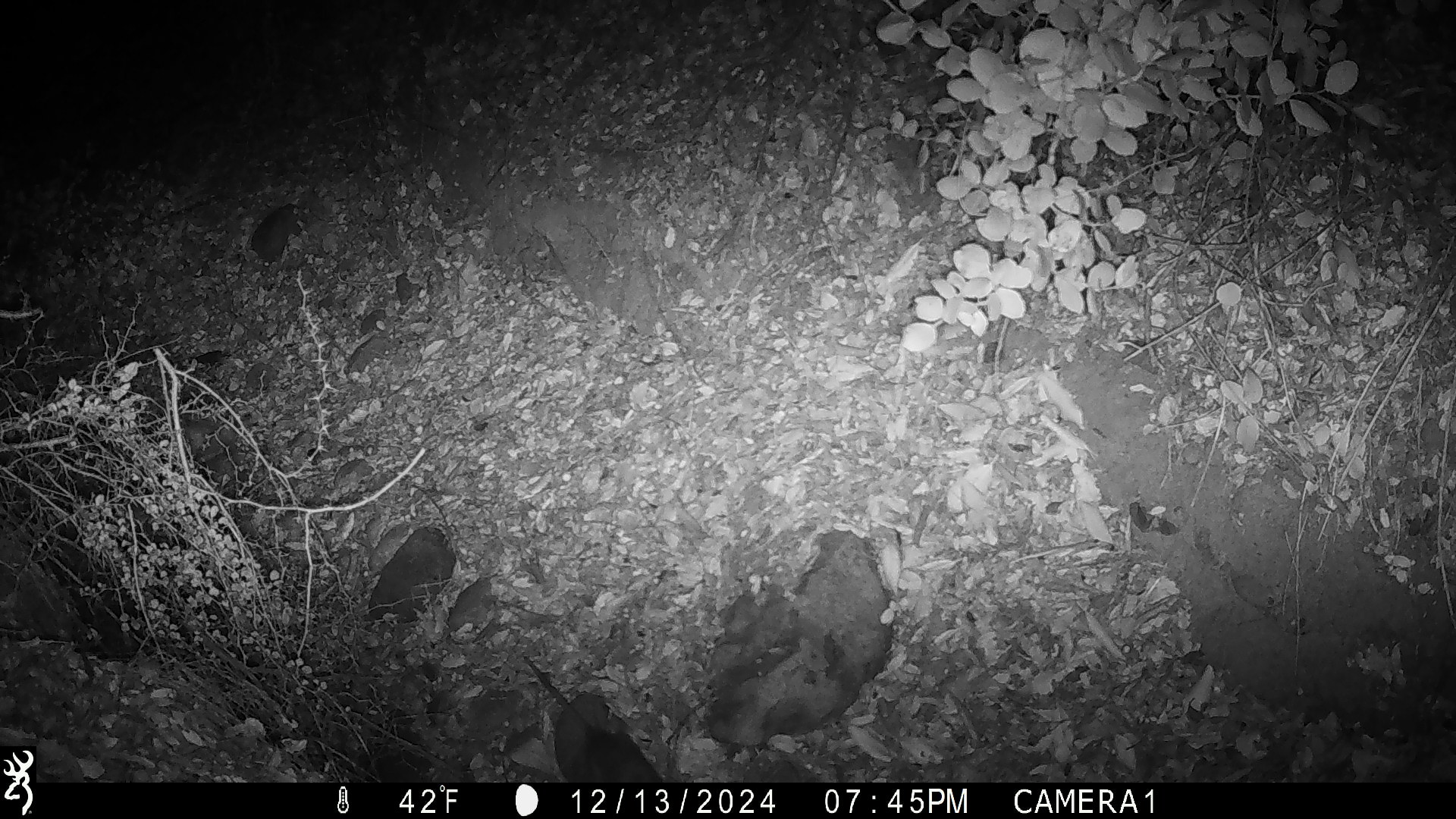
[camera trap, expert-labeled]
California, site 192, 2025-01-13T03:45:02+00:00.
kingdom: Animalia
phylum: Chordata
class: Mammalia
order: Rodentia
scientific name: Rodentia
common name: mouse or rat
Mouse or rat (Rodentia).